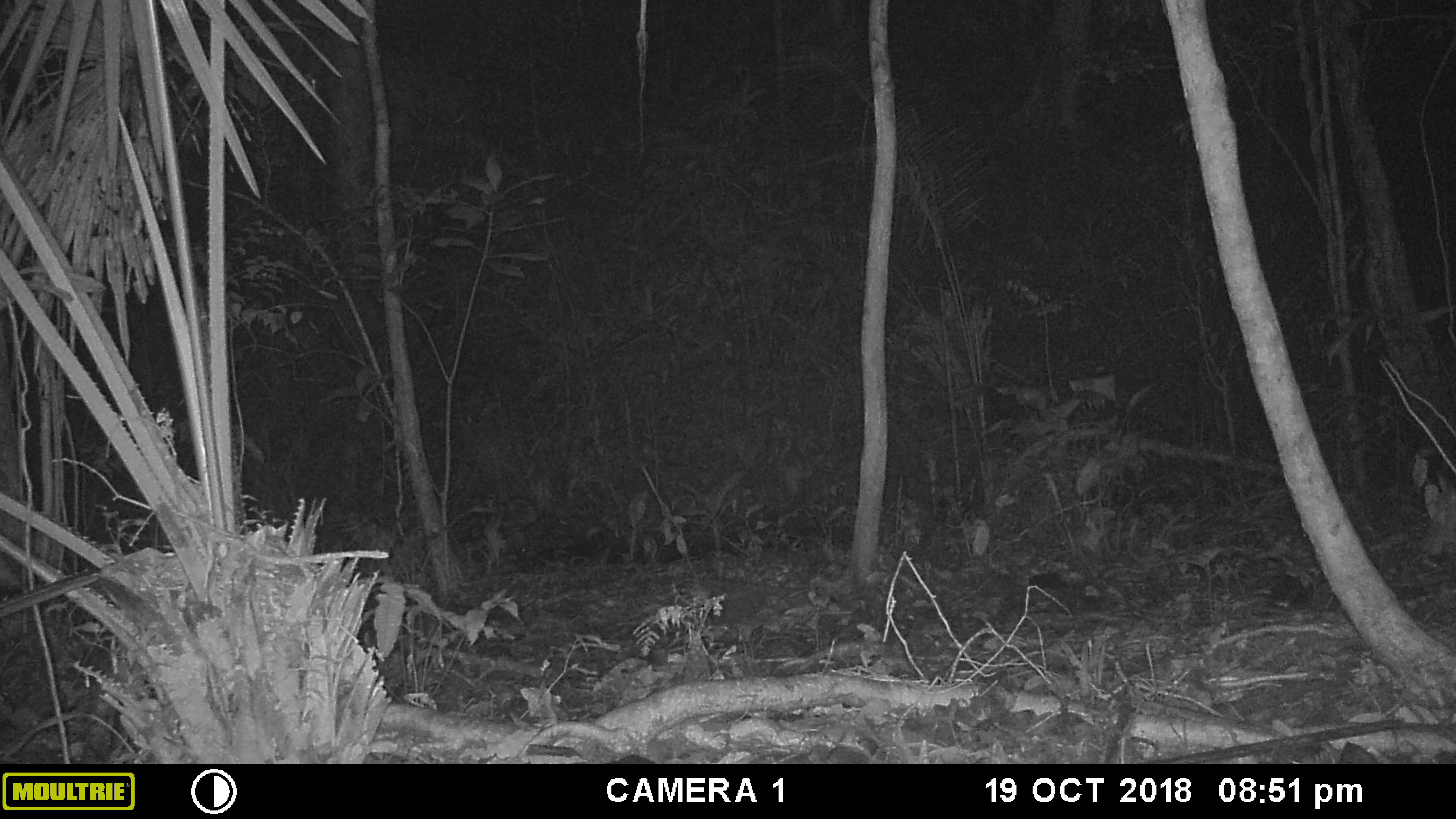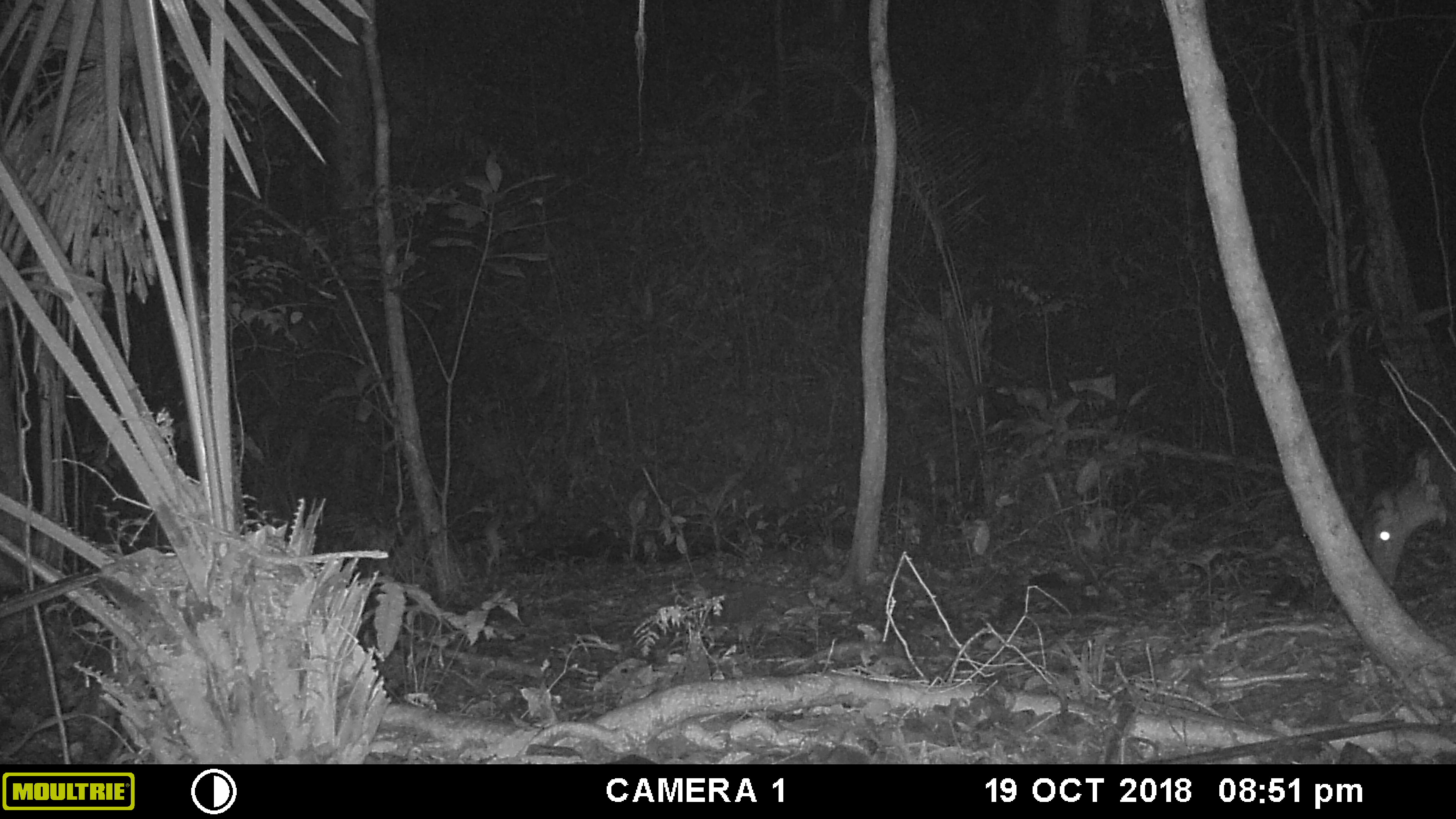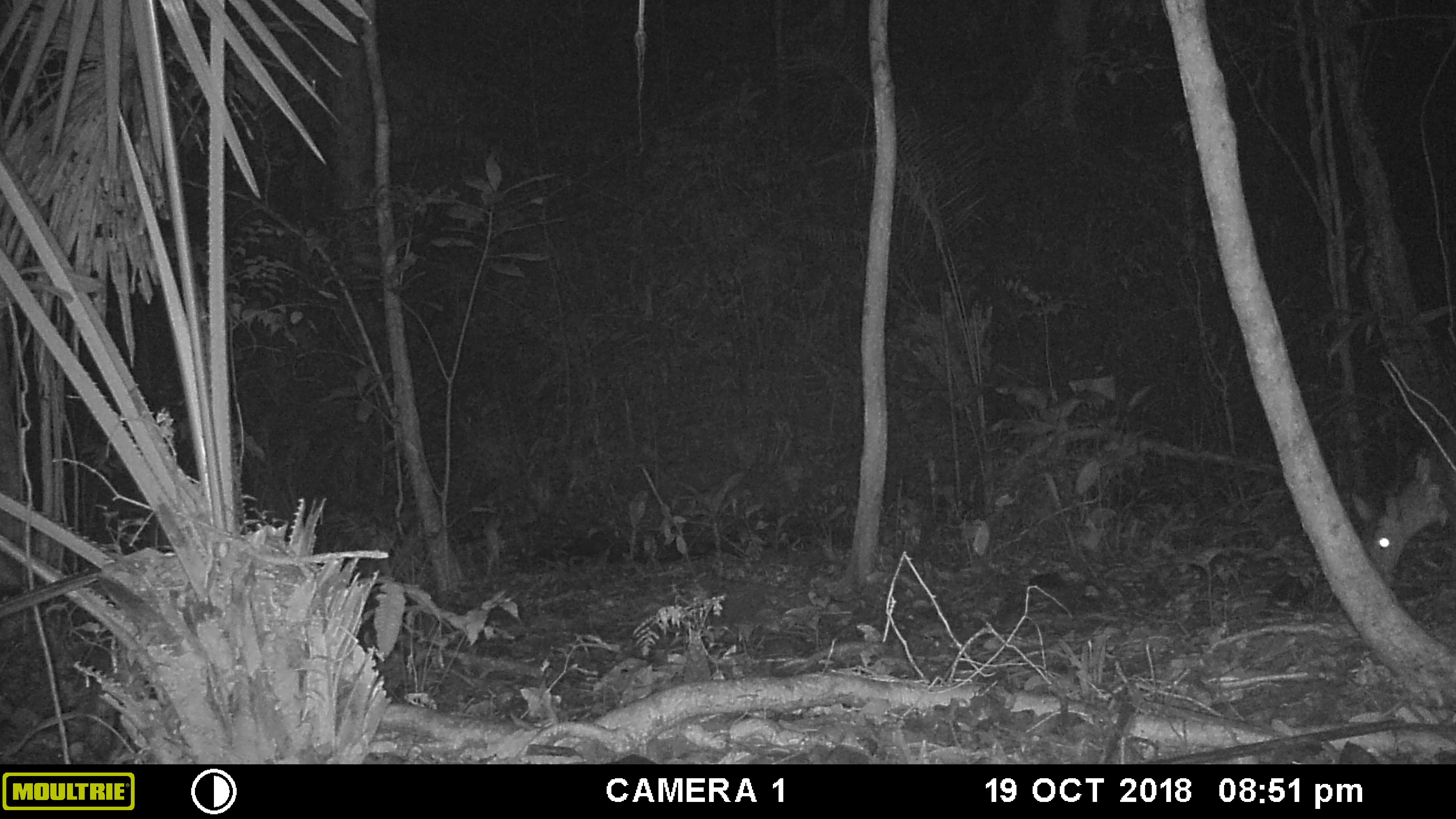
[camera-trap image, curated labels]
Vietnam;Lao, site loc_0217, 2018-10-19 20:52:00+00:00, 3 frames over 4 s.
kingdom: Animalia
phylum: Chordata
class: Mammalia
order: Artiodactyla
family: Cervidae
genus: Muntiacus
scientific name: Muntiacus vuquangensis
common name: large-antlered muntjac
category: large antlered muntjac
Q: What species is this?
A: Large antlered muntjac (large-antlered muntjac) (Muntiacus vuquangensis).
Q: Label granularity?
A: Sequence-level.